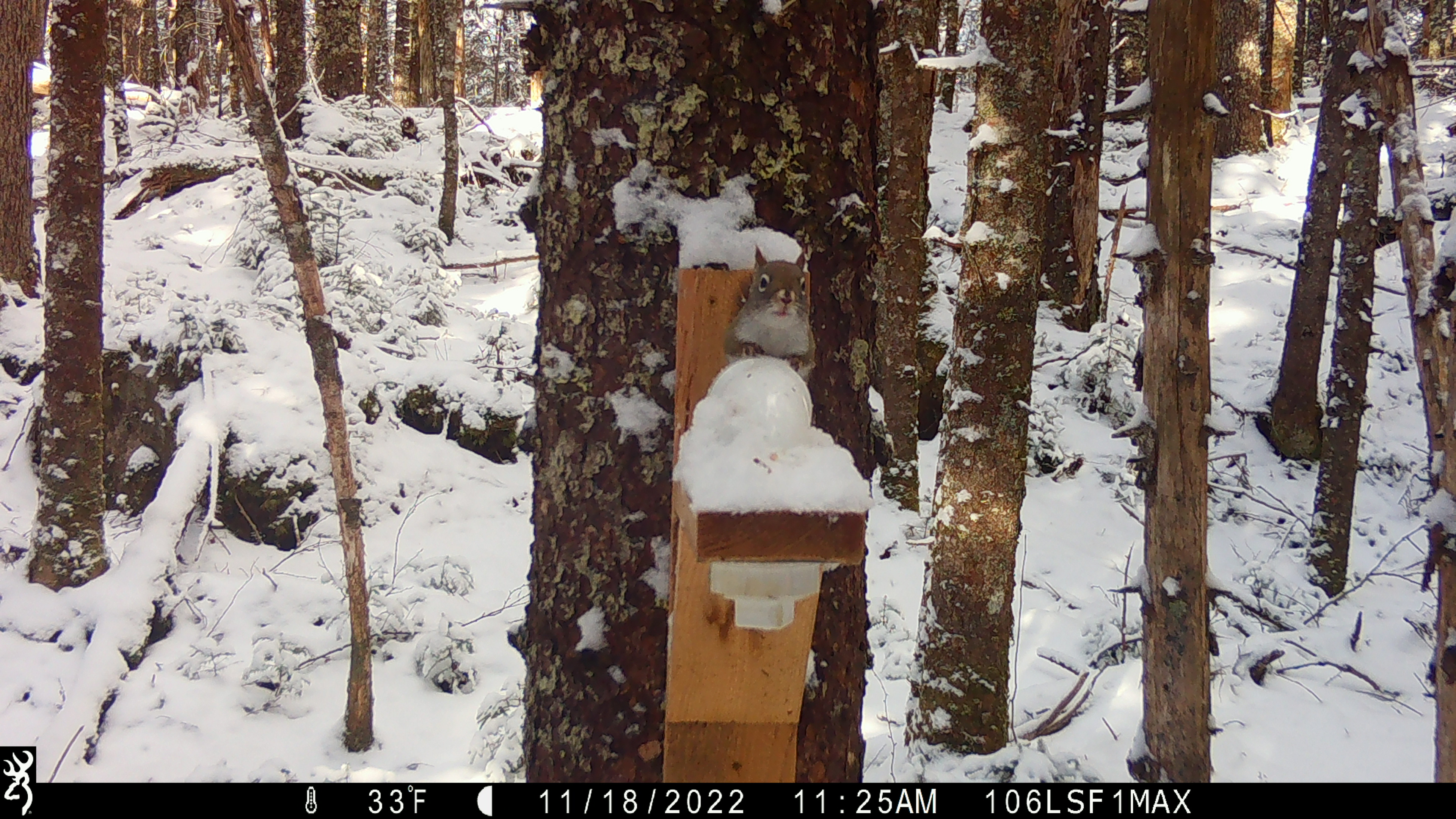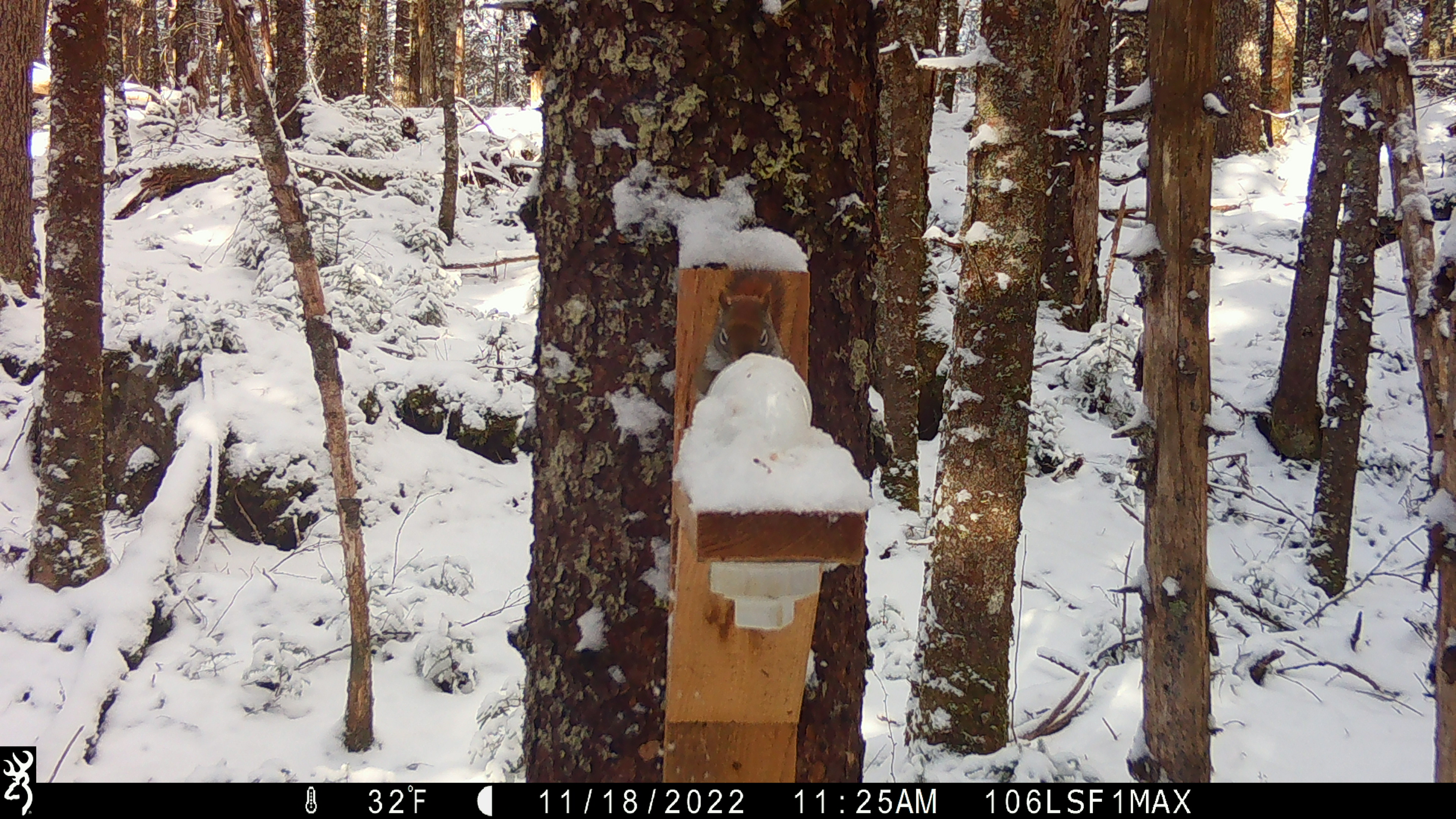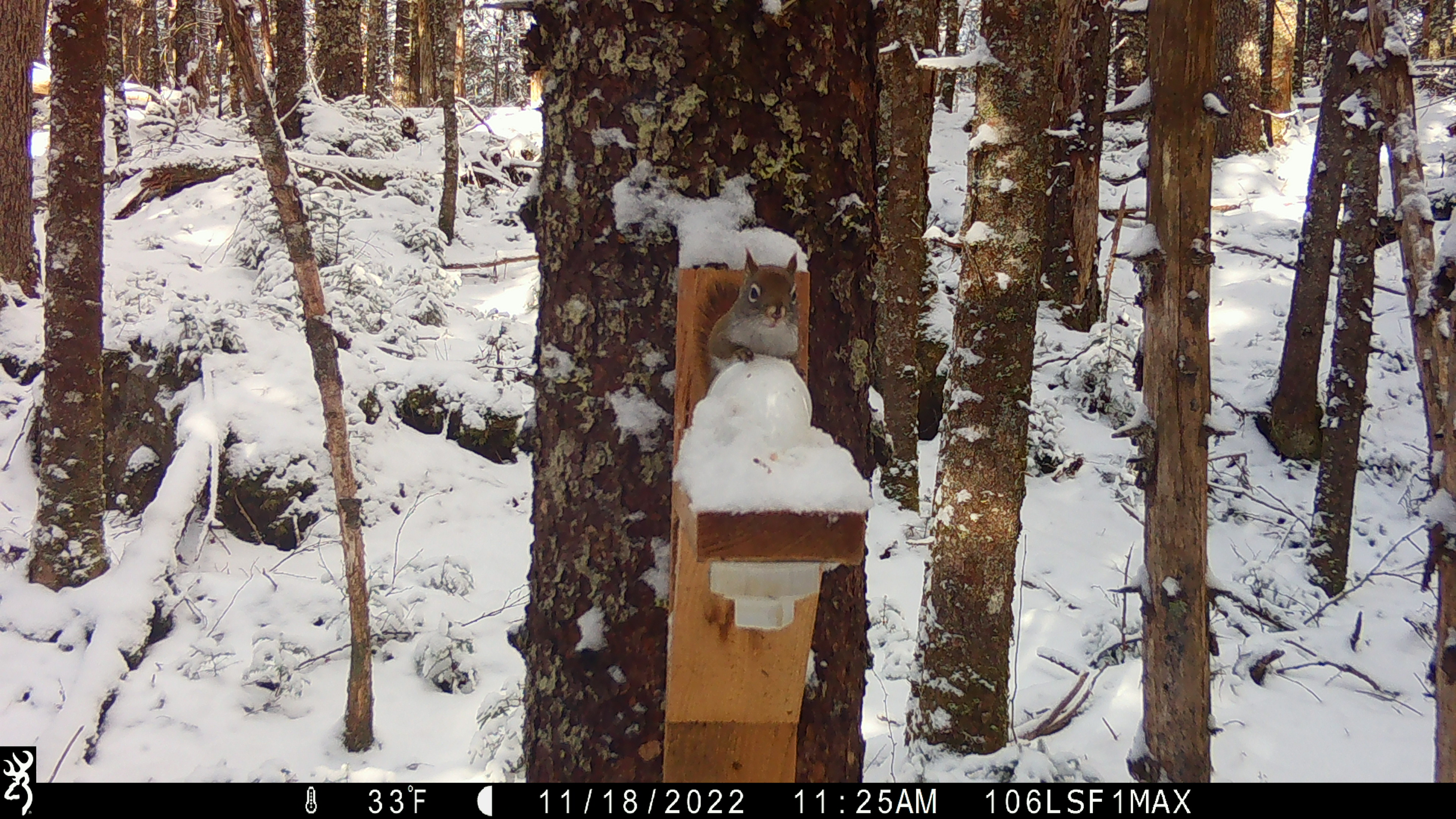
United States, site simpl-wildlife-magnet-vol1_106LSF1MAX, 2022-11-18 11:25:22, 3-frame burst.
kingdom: Animalia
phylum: Chordata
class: Mammalia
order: Rodentia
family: Sciuridae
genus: Tamiasciurus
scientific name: Tamiasciurus hudsonicus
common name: red squirrel